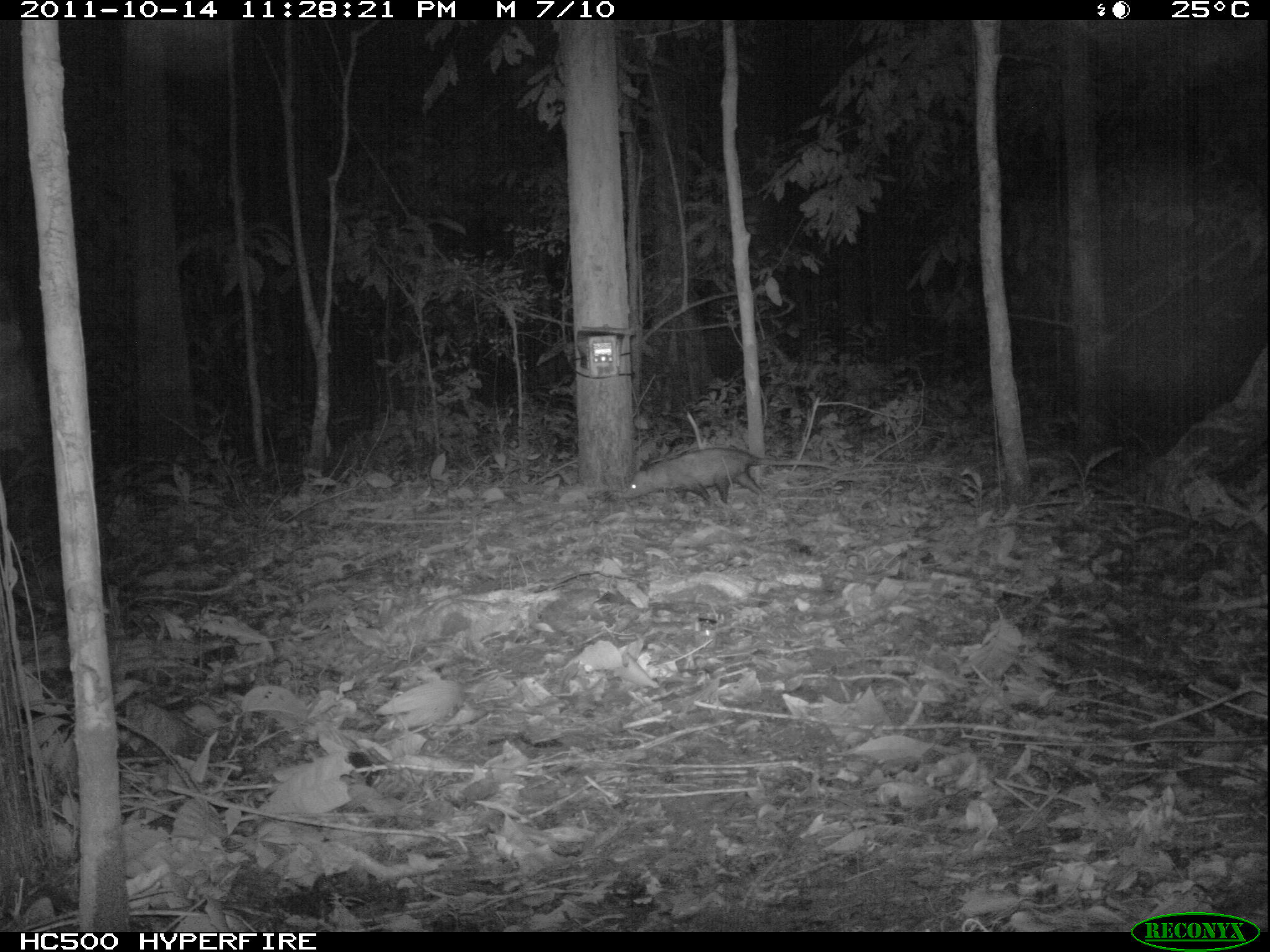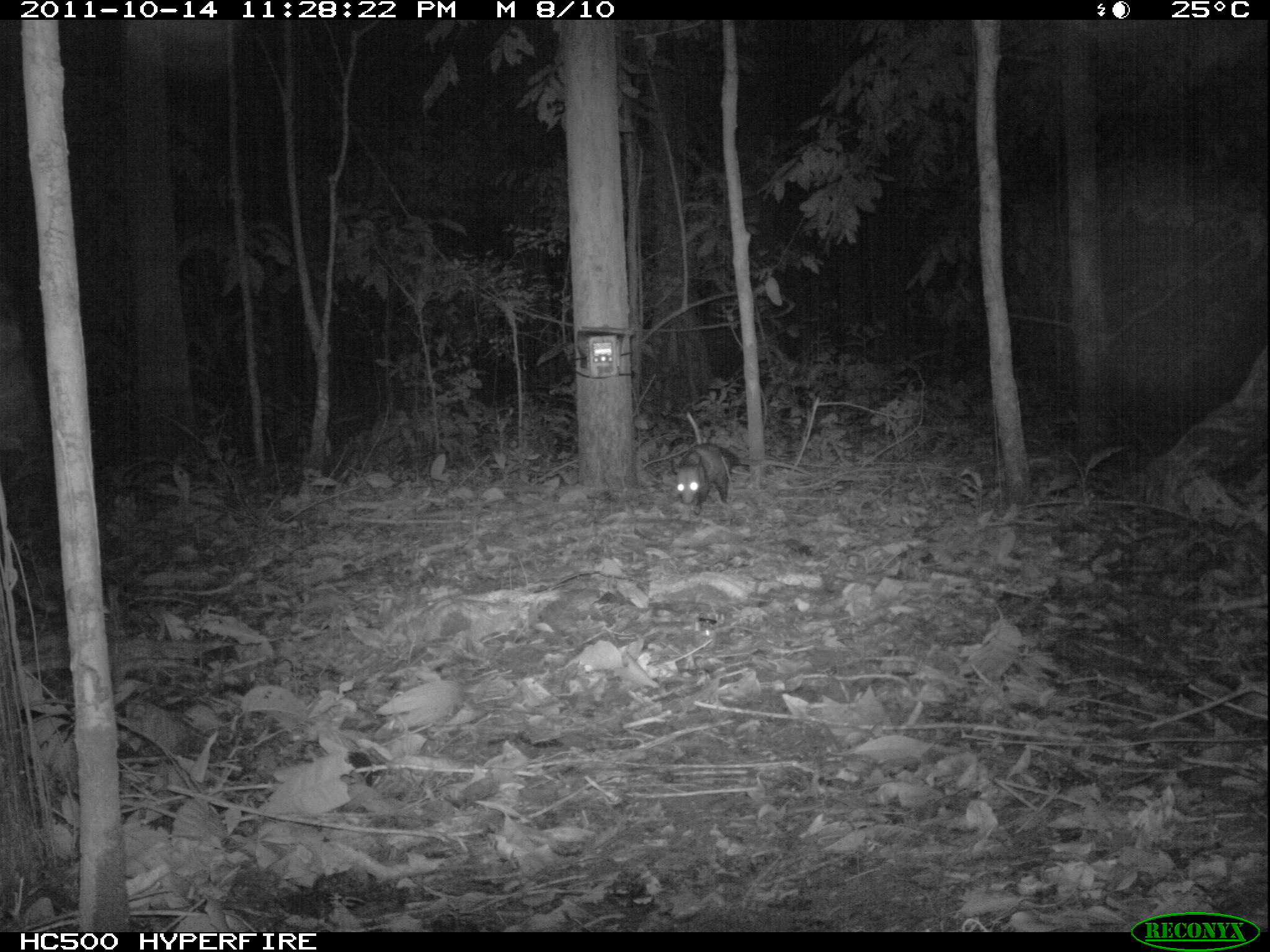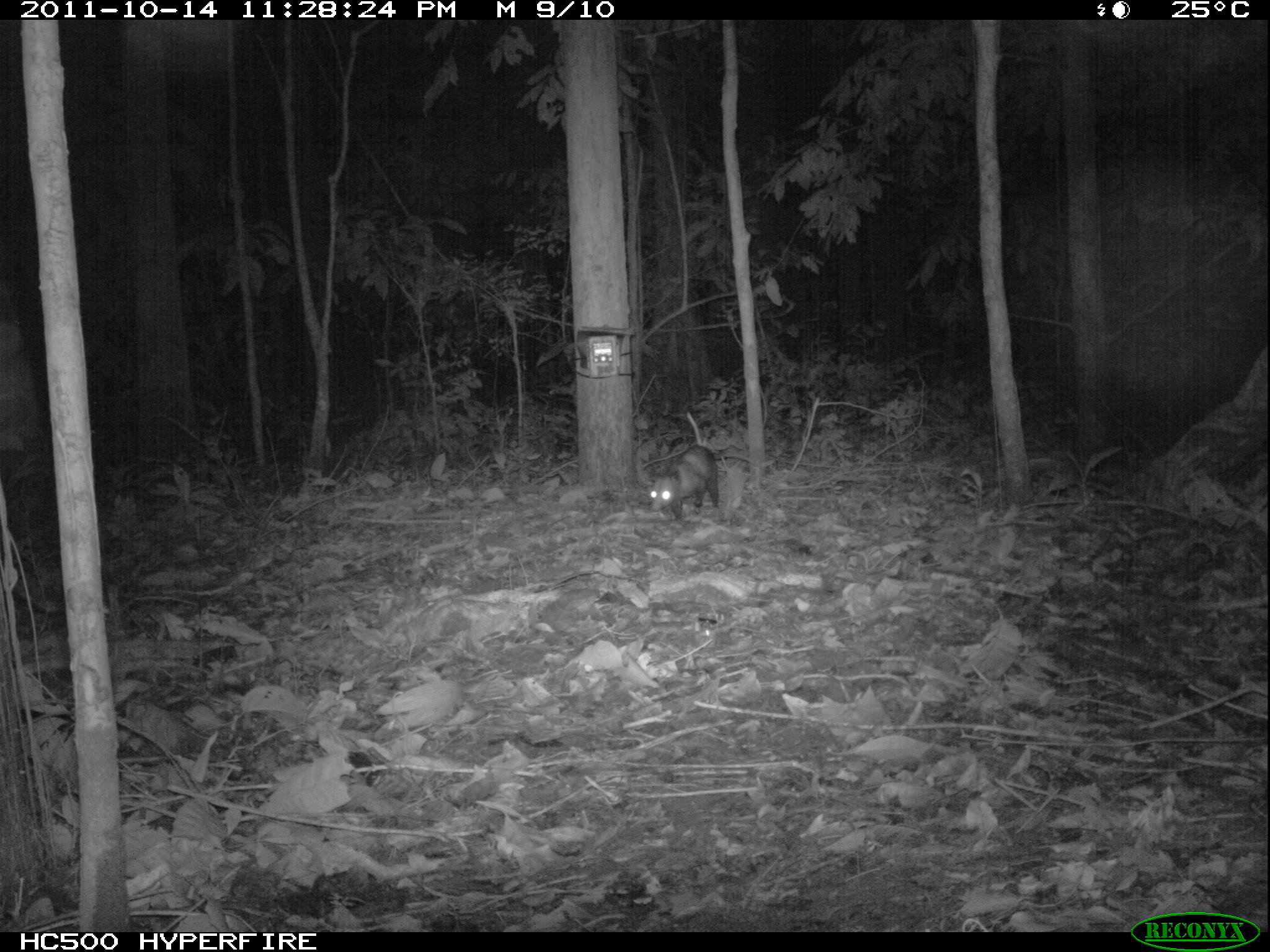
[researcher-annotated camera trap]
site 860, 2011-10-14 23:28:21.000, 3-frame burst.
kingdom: Animalia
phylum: Chordata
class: Mammalia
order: Didelphimorphia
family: Didelphidae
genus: Didelphis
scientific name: Didelphis marsupialis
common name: southern opossum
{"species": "Didelphis marsupialis (southern opossum)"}